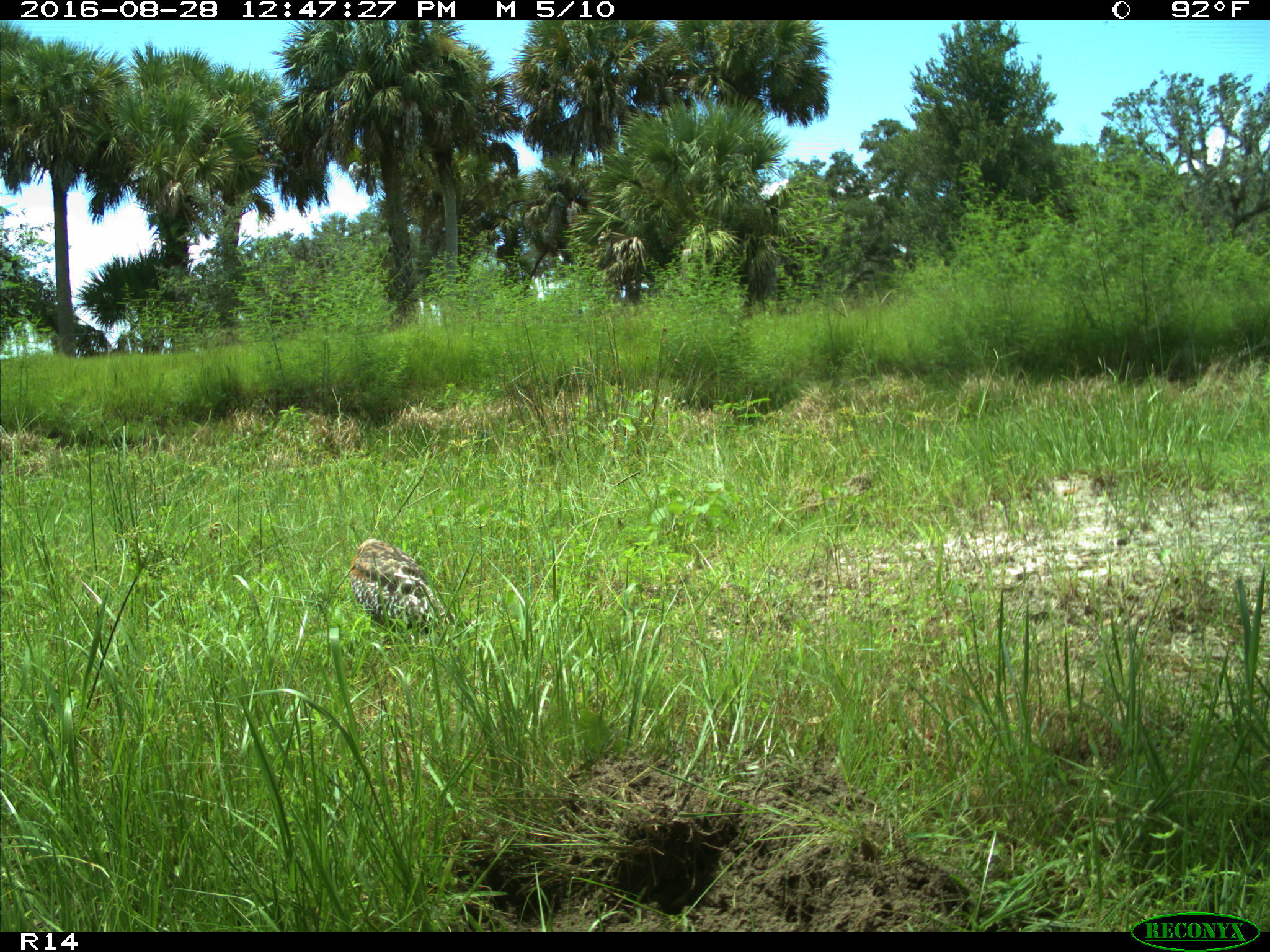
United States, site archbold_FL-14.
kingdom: Animalia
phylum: Chordata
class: Aves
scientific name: Aves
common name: birds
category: unidentified bird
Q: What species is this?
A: Unidentified bird (birds) (Aves).